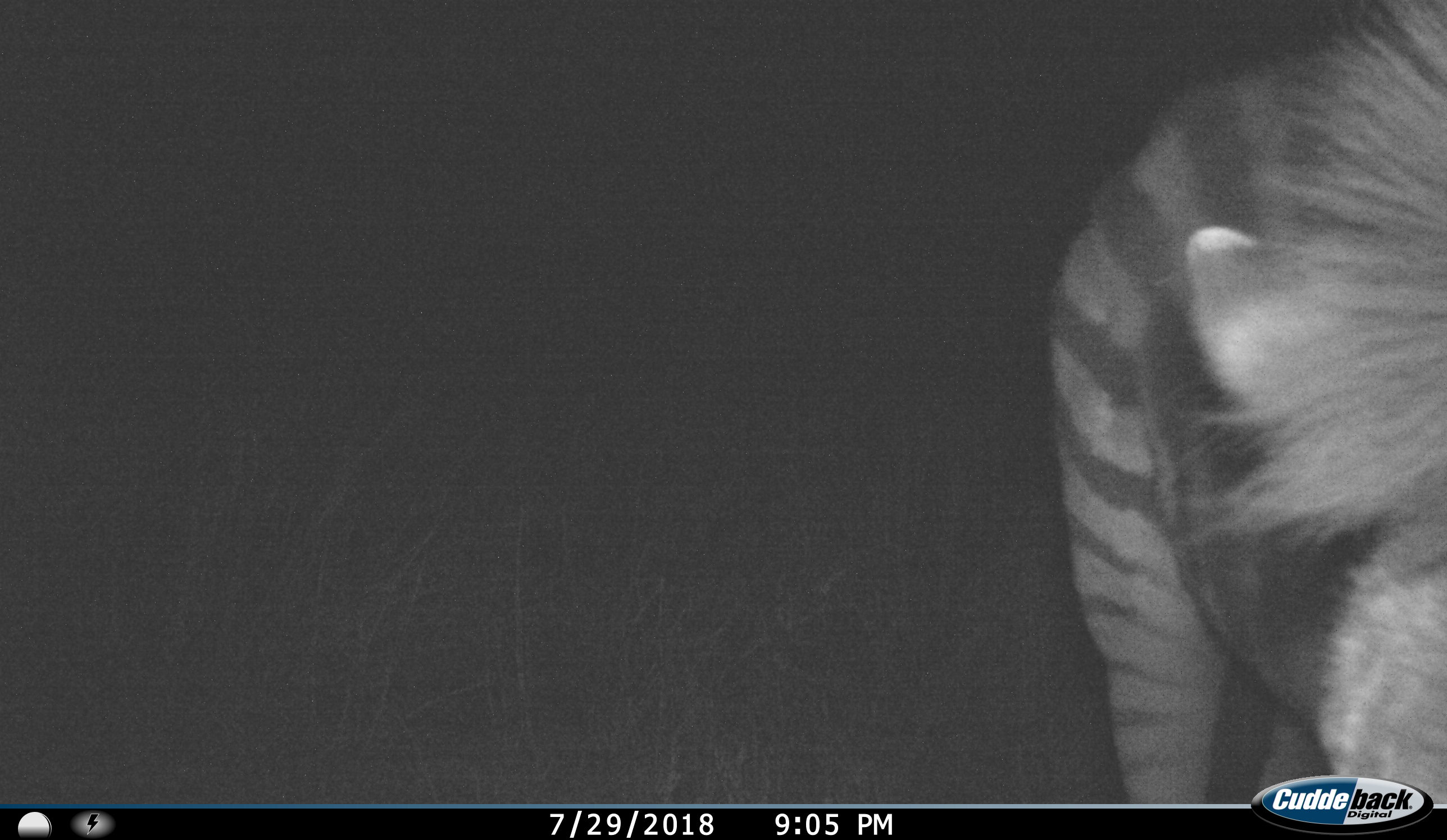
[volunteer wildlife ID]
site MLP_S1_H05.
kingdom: Animalia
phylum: Chordata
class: Mammalia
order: Perissodactyla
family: Equidae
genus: Equus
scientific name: Equus quagga burchellii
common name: burchell's zebra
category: zebraburchells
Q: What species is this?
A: Zebraburchells (burchell's zebra) (Equus quagga burchellii).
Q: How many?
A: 1.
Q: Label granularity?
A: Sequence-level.